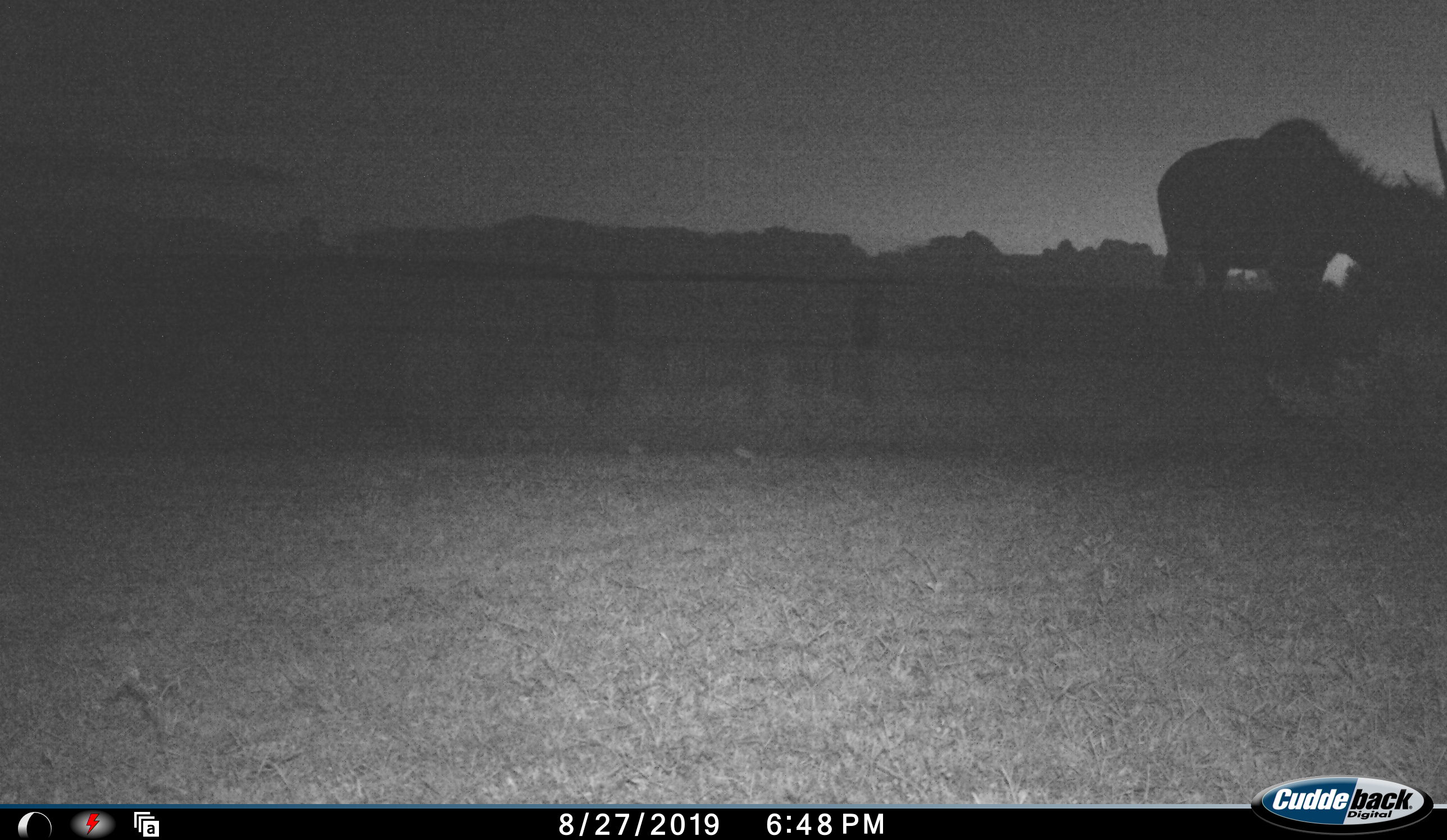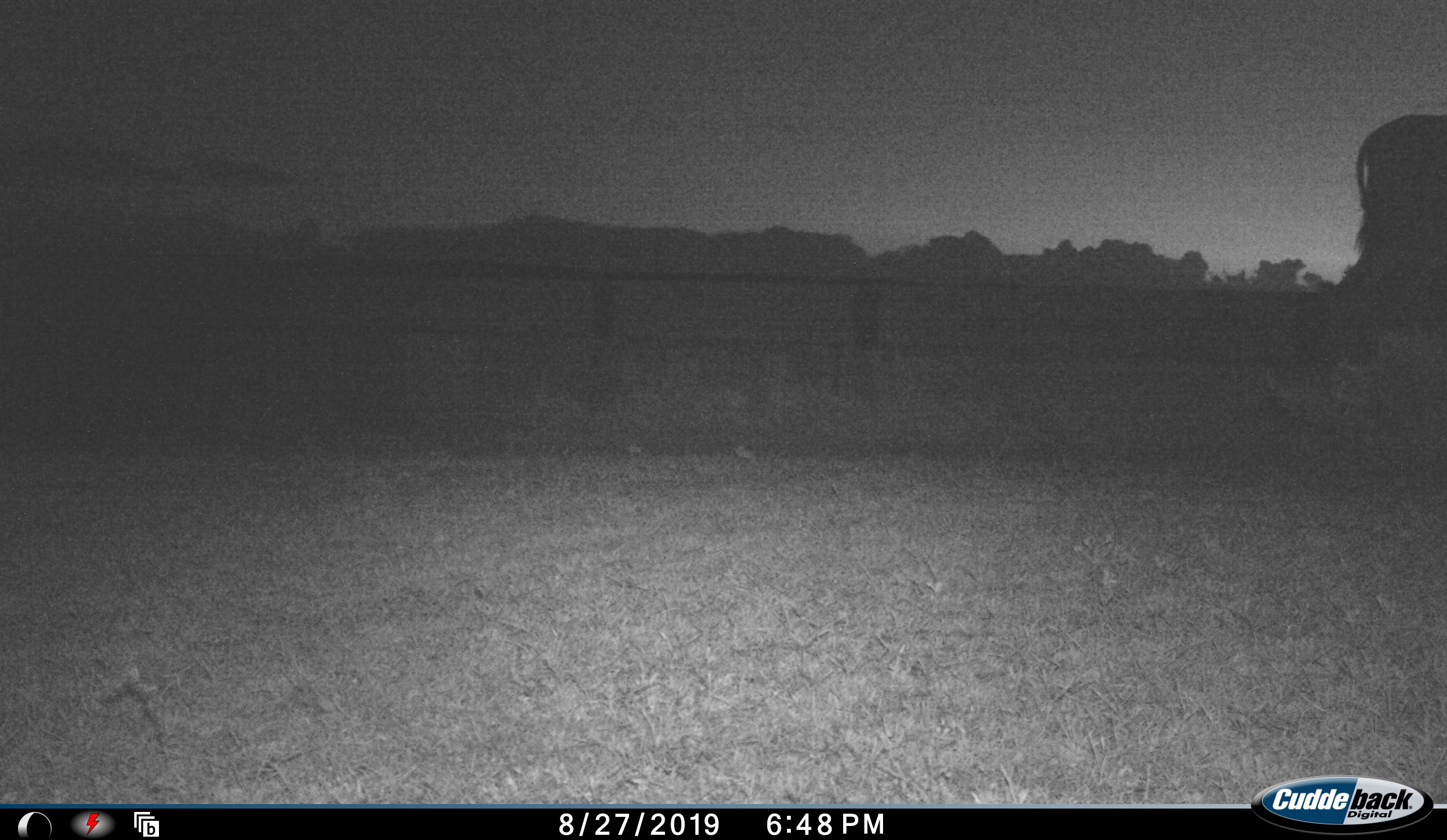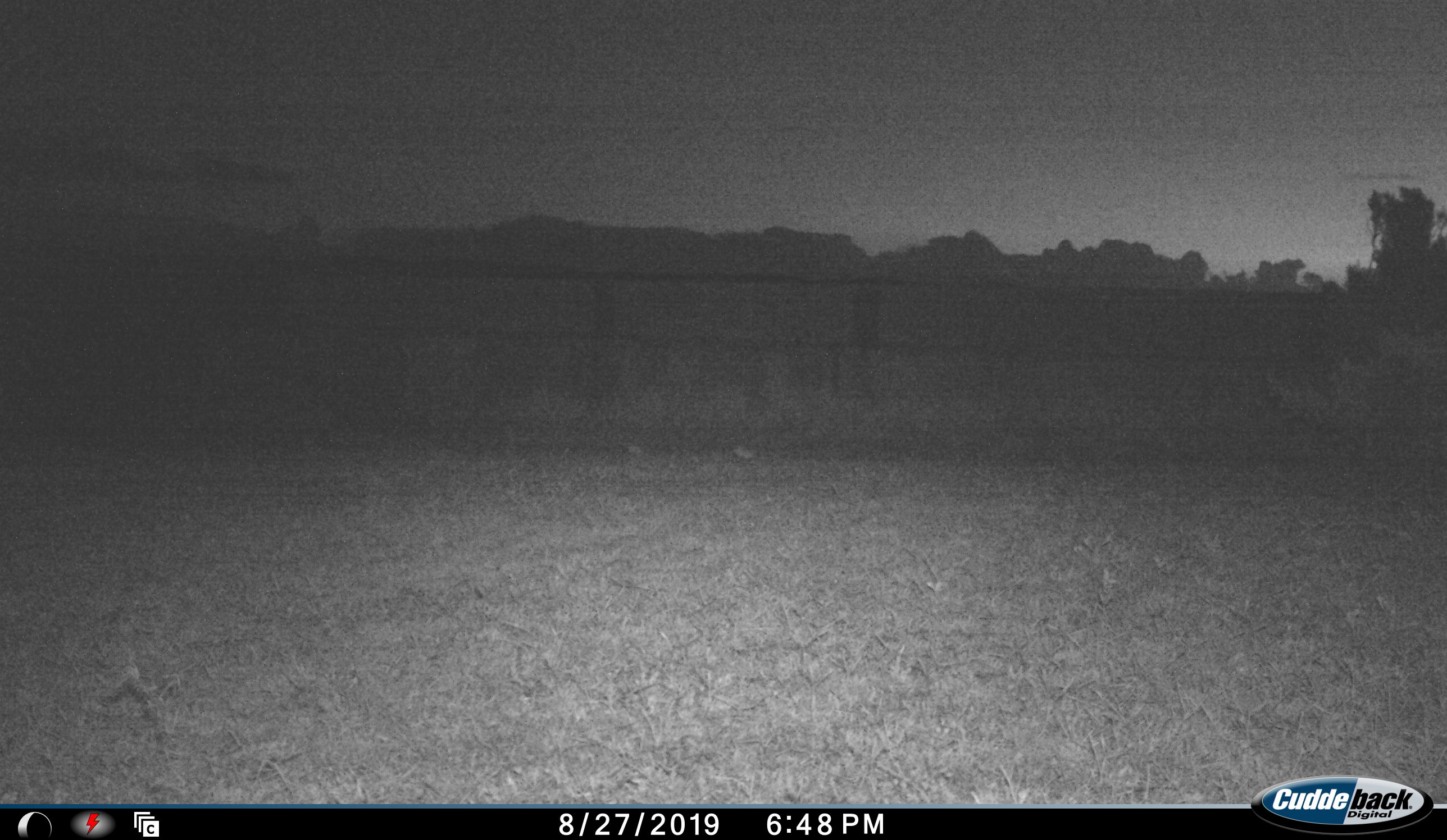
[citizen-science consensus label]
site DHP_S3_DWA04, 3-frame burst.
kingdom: Animalia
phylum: Chordata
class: Mammalia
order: Artiodactyla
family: Bovidae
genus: Tragelaphus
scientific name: Tragelaphus oryx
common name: eland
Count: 1.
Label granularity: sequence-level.